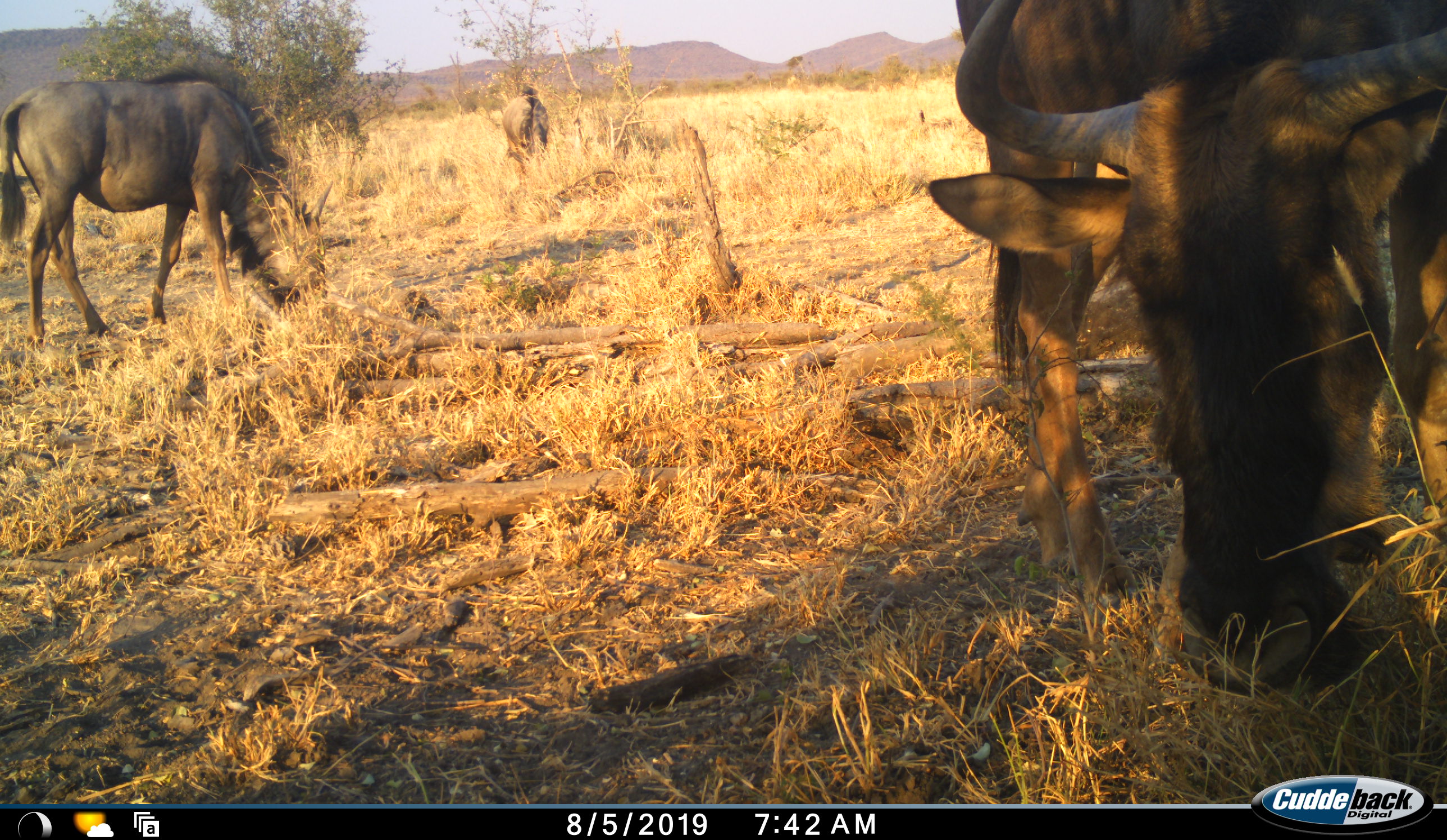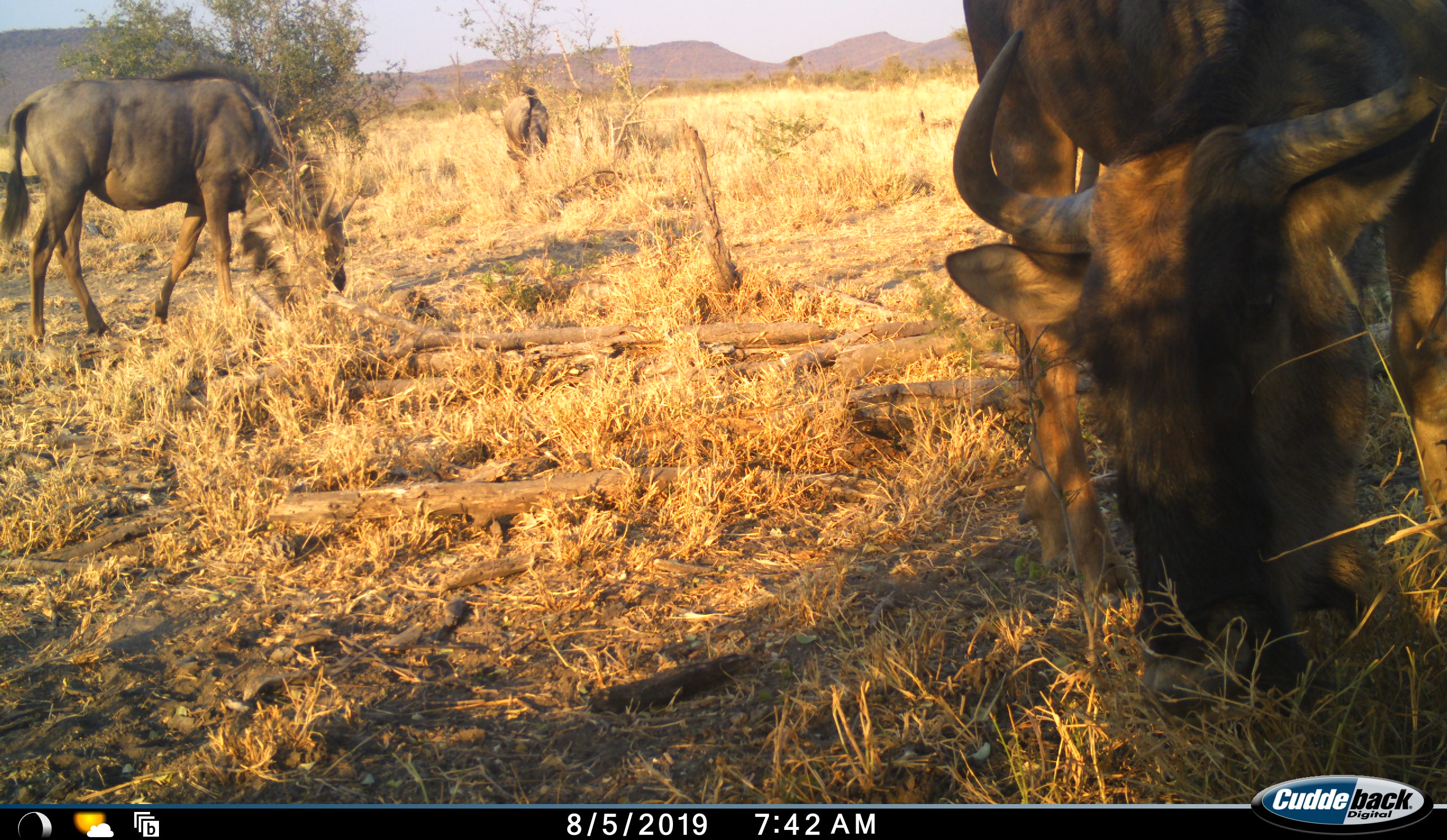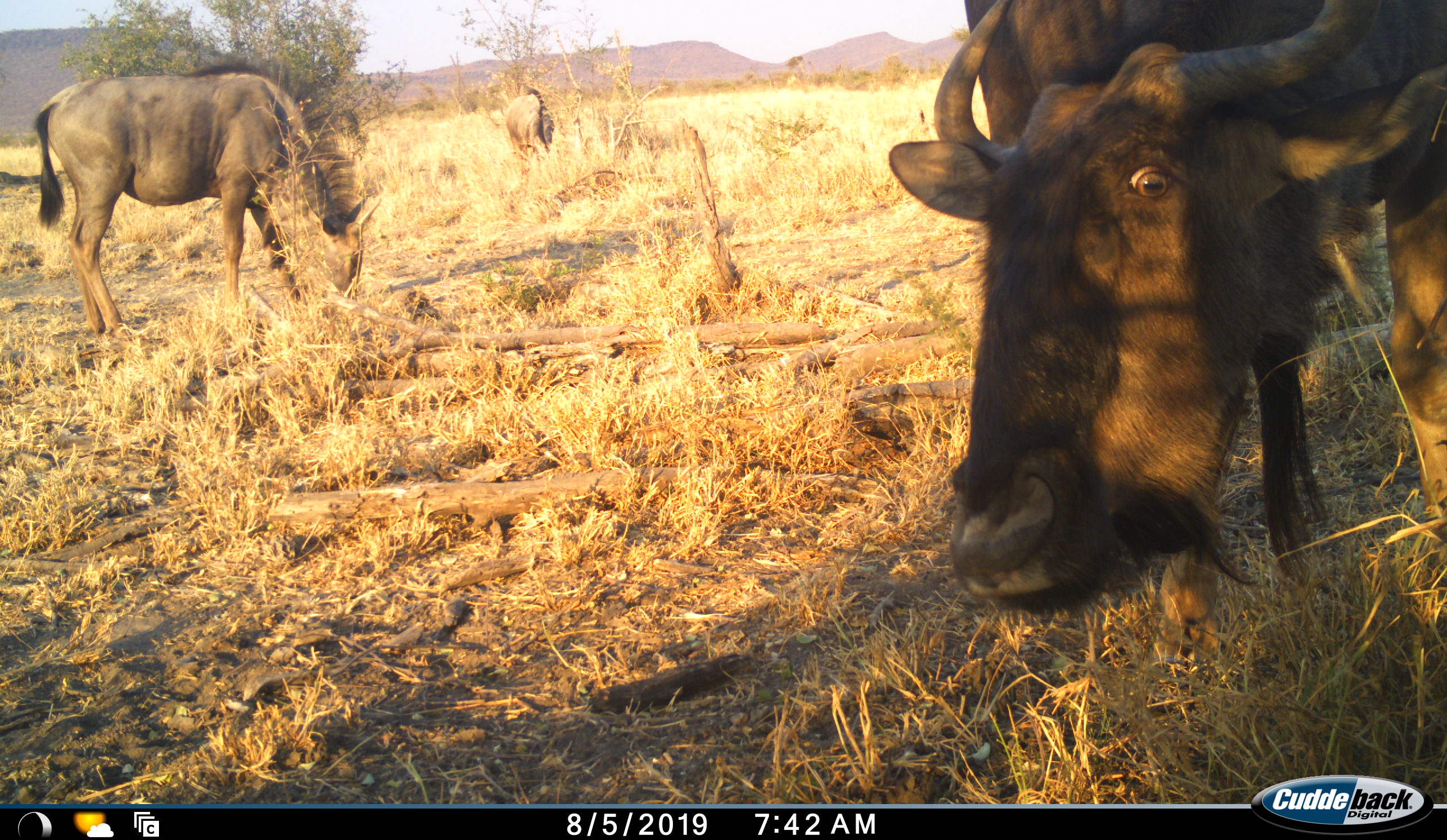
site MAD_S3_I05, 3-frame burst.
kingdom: Animalia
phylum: Chordata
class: Mammalia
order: Artiodactyla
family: Bovidae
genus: Connochaetes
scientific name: Connochaetes taurinus taurinus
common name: blue wildebeest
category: wildebeestblue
Wildebeestblue (blue wildebeest) (Connochaetes taurinus taurinus), count 3. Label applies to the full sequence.